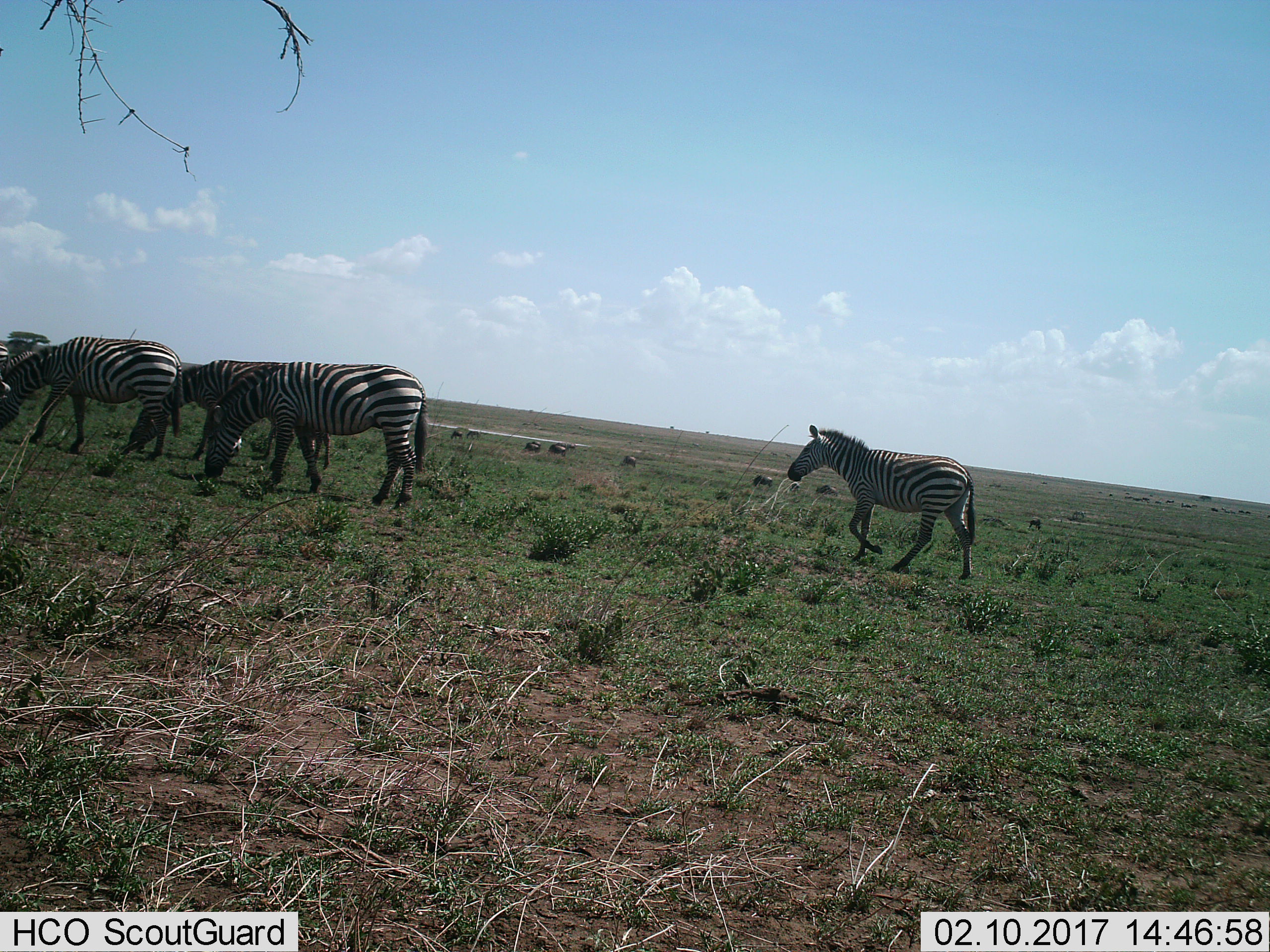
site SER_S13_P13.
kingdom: Animalia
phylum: Chordata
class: Mammalia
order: Perissodactyla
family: Equidae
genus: Equus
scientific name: Equus quagga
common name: plains zebra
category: zebraplains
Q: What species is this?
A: Zebraplains (plains zebra) (Equus quagga).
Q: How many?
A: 5.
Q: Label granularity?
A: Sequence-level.